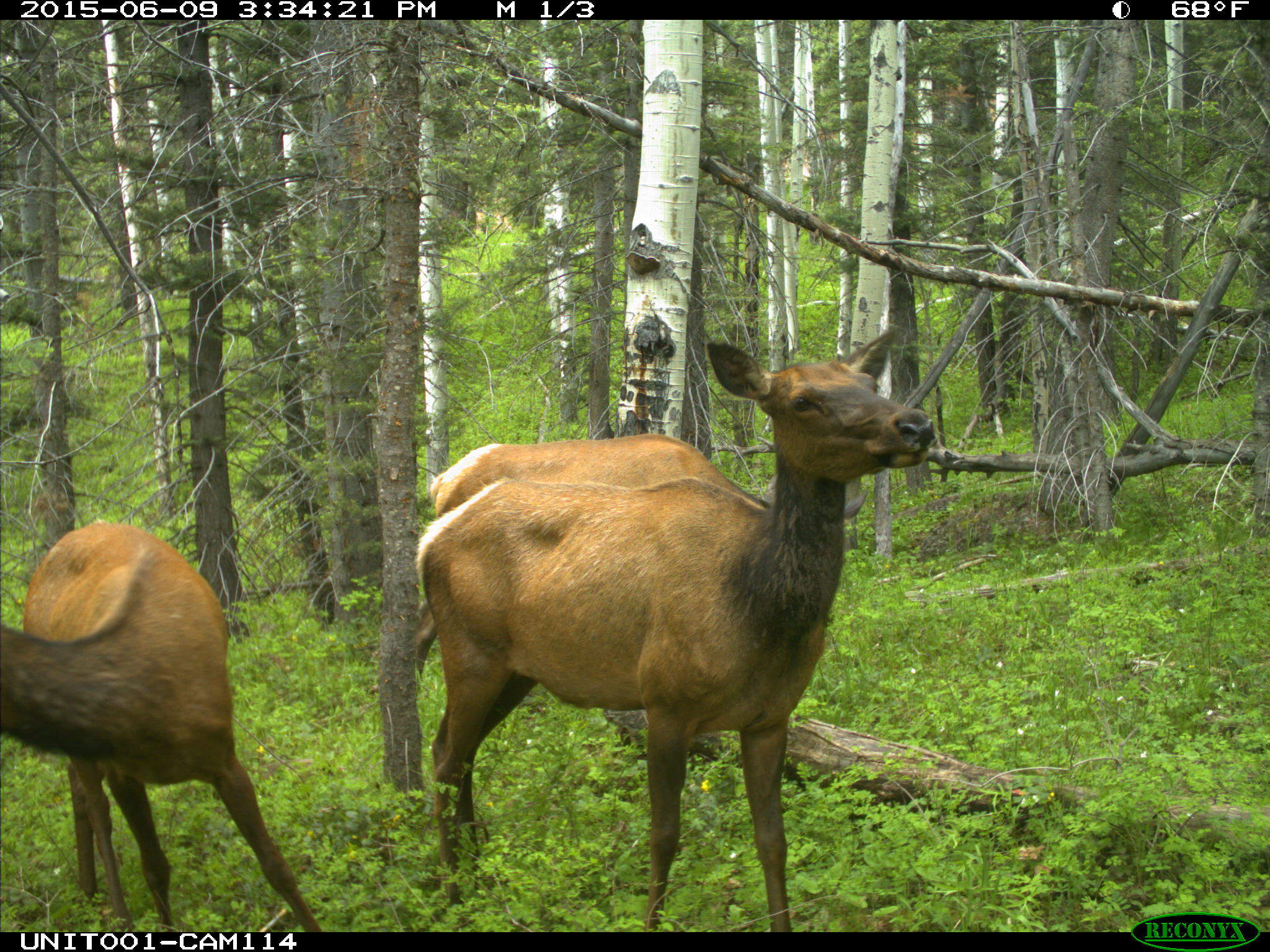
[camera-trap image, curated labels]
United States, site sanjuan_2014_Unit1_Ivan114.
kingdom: Animalia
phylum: Chordata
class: Mammalia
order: Artiodactyla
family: Cervidae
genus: Cervus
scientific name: Cervus elaphus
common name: red deer